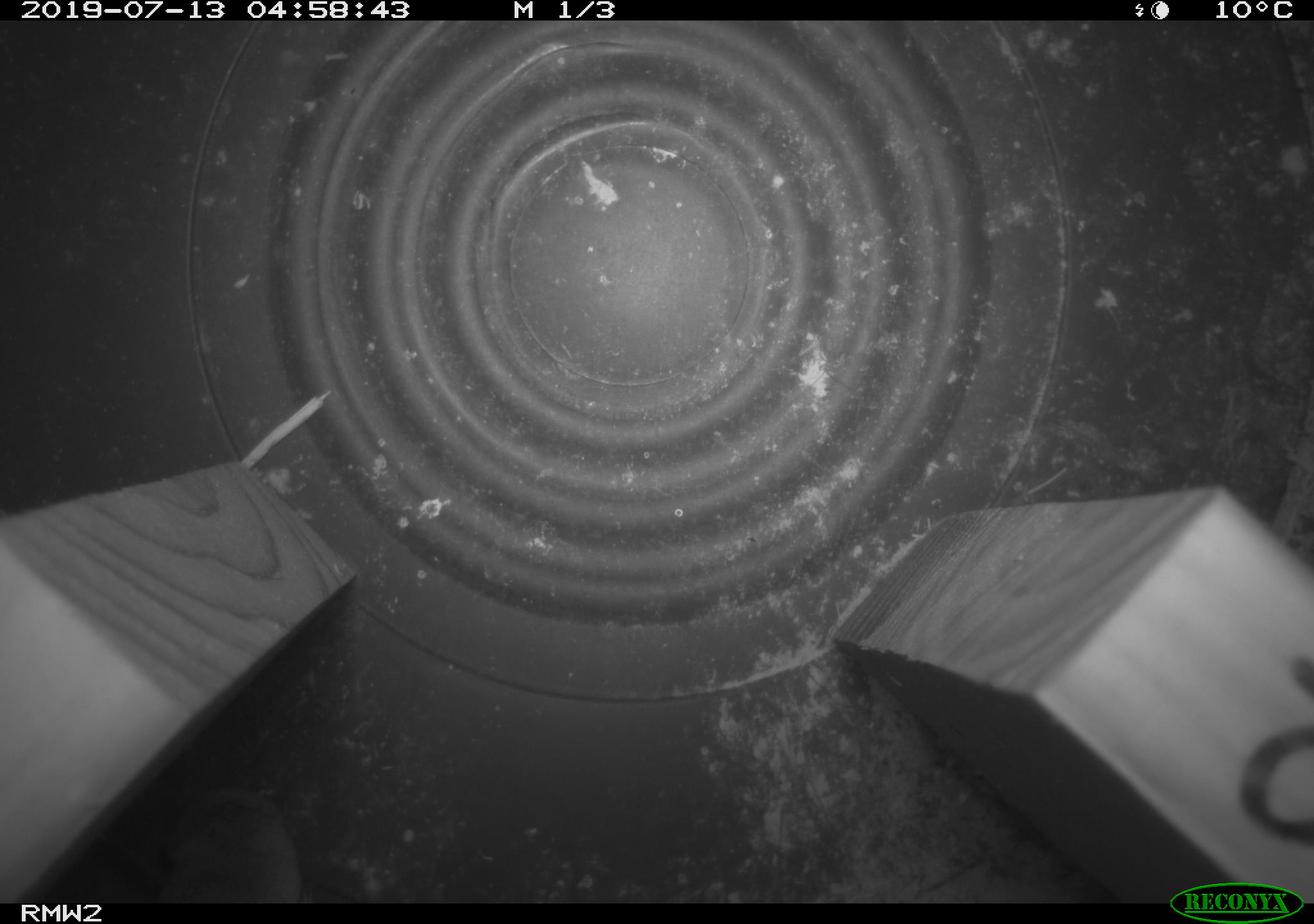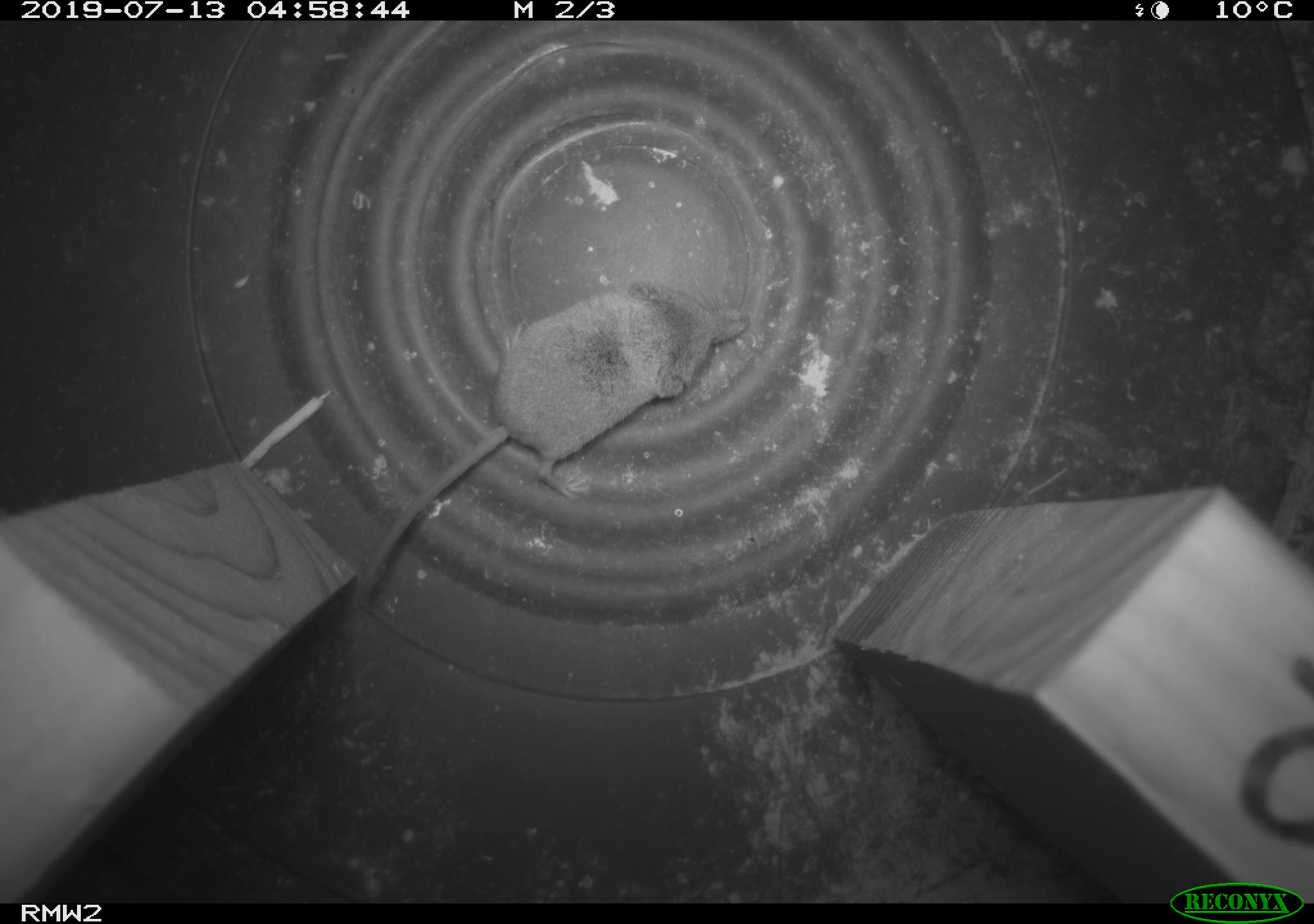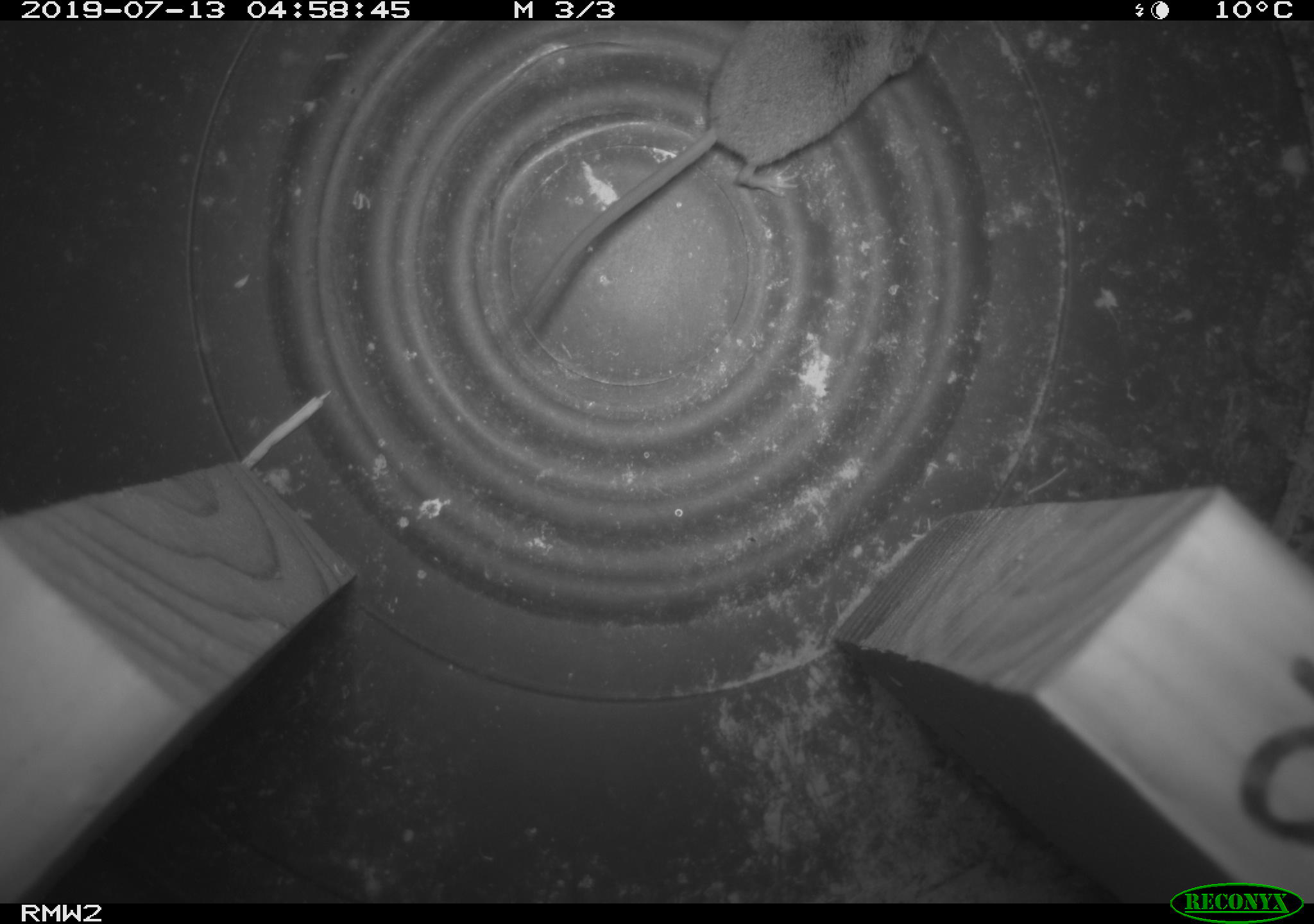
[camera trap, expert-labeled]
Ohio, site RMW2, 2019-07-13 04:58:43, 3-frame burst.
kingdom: Animalia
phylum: Chordata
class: Mammalia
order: Eulipotyphla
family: Soricidae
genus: Sorex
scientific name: Sorex cinereus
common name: masked shrew